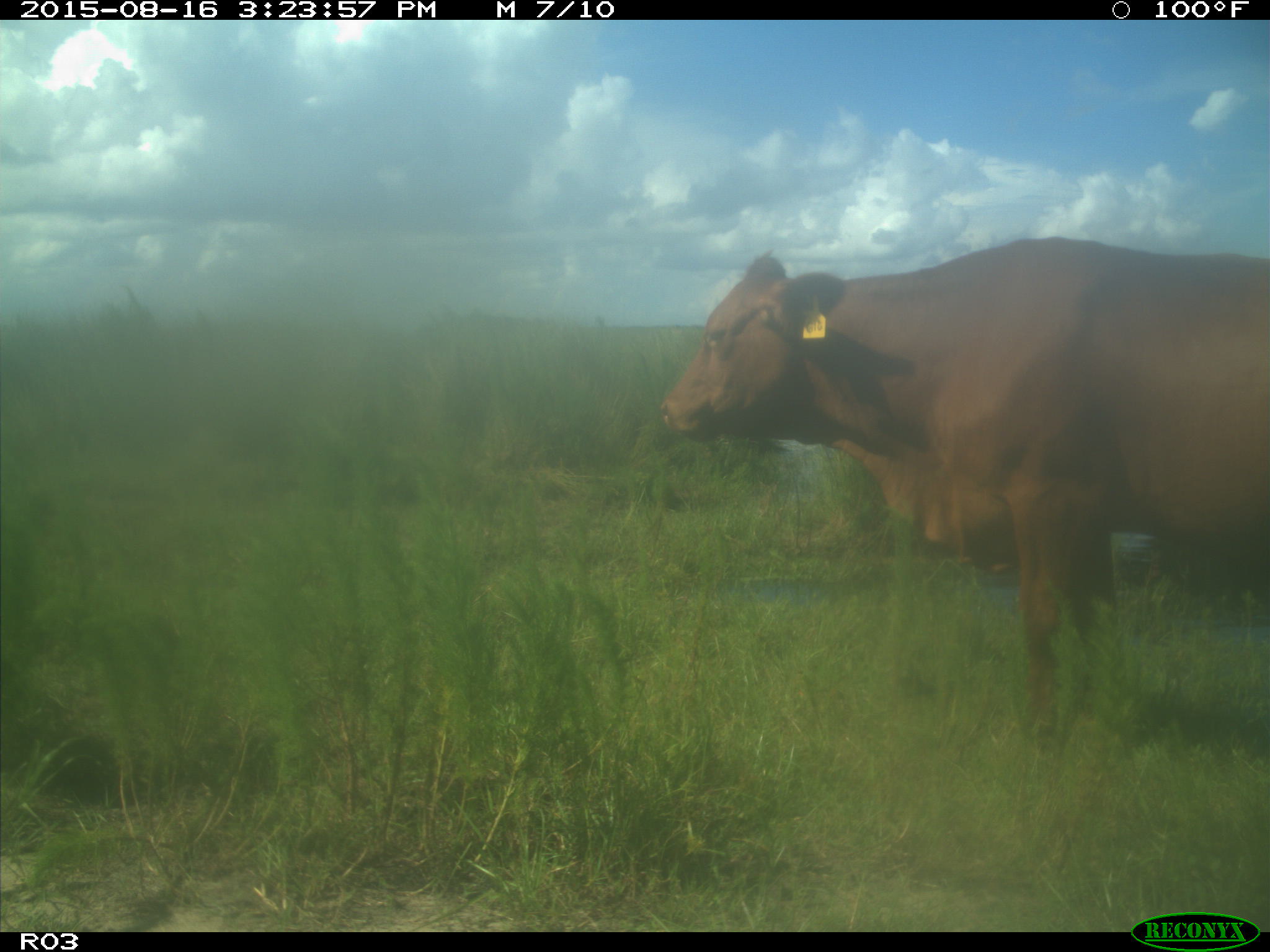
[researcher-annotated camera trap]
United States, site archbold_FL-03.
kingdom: Animalia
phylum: Chordata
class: Mammalia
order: Artiodactyla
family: Bovidae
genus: Bos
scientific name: Bos taurus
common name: domestic cow